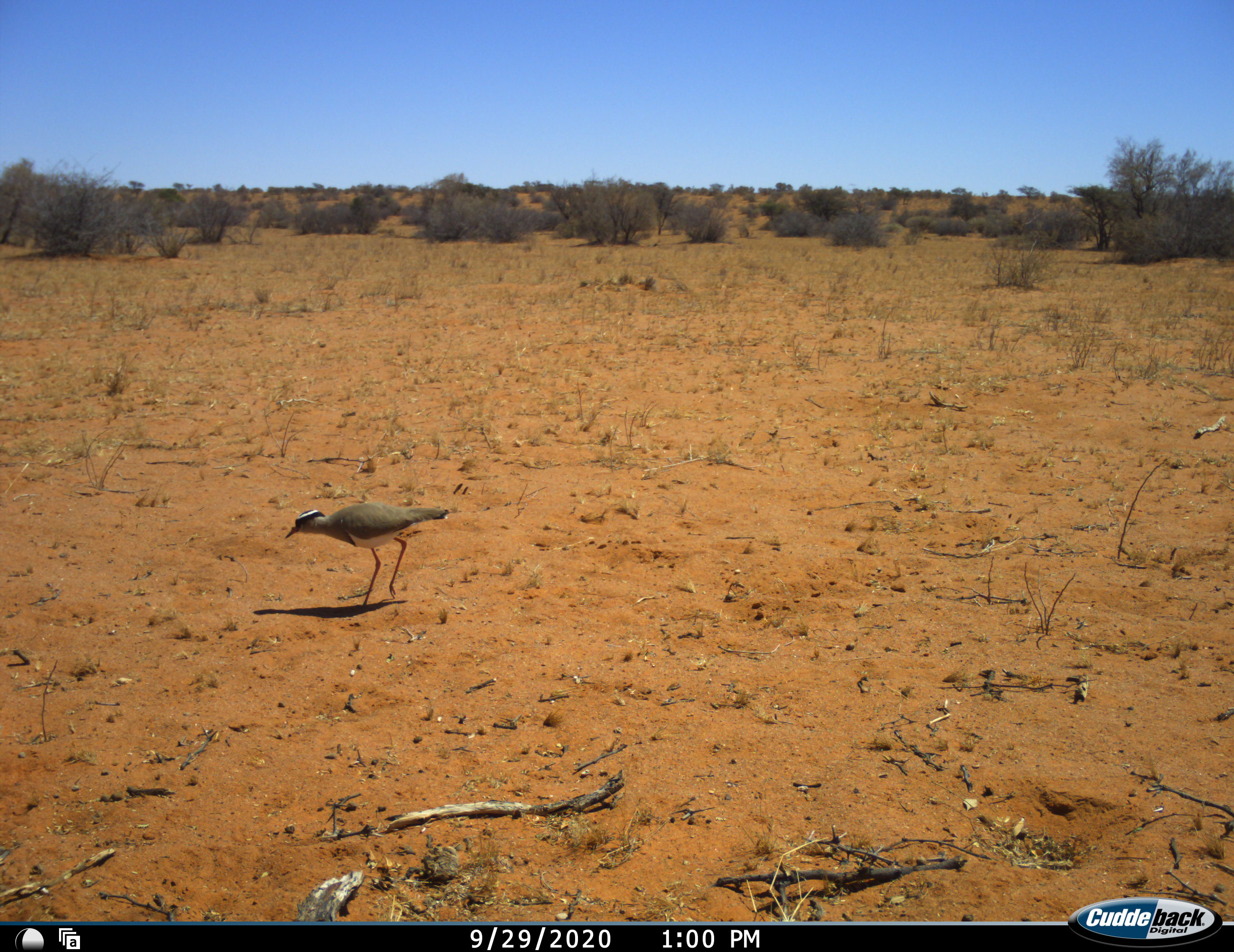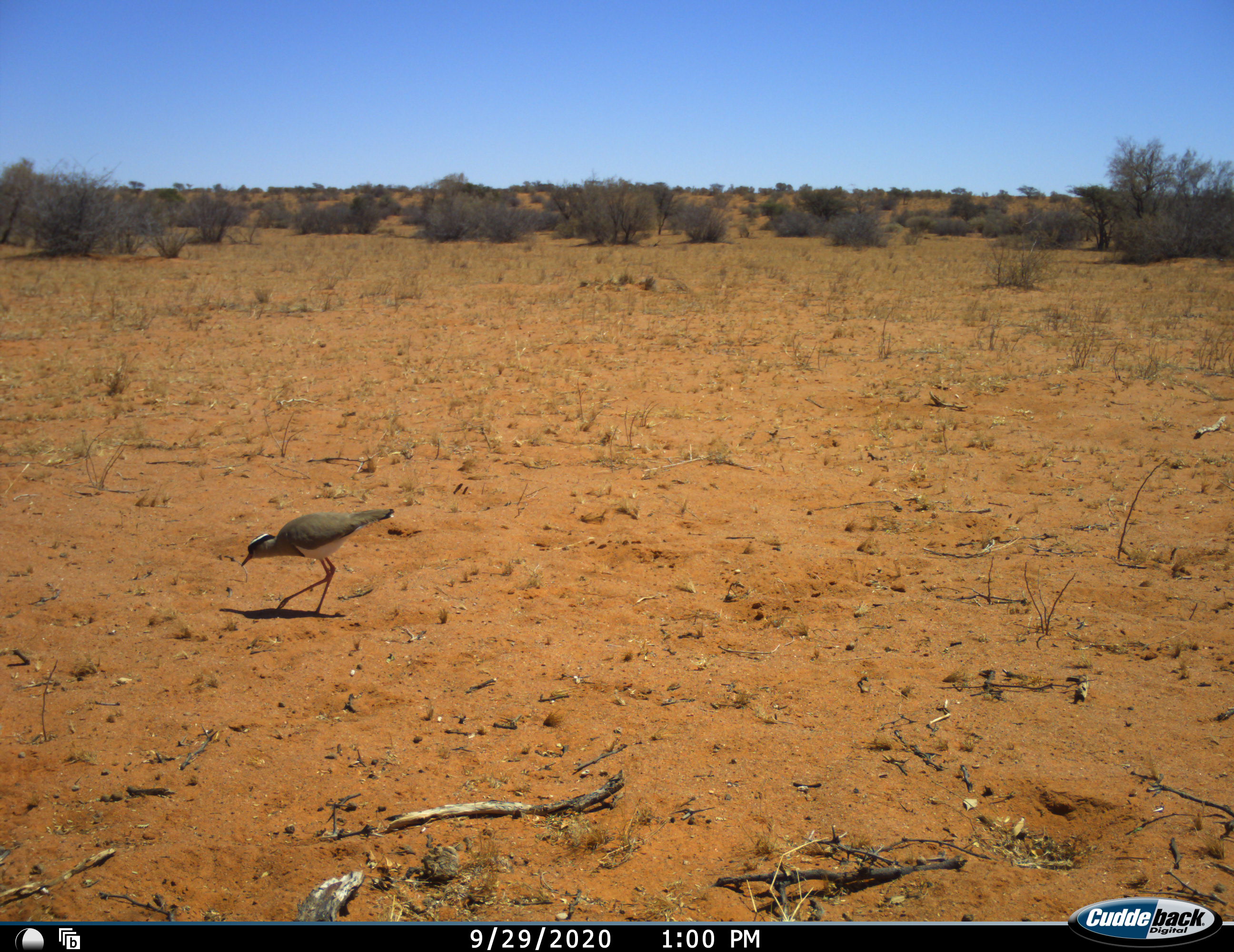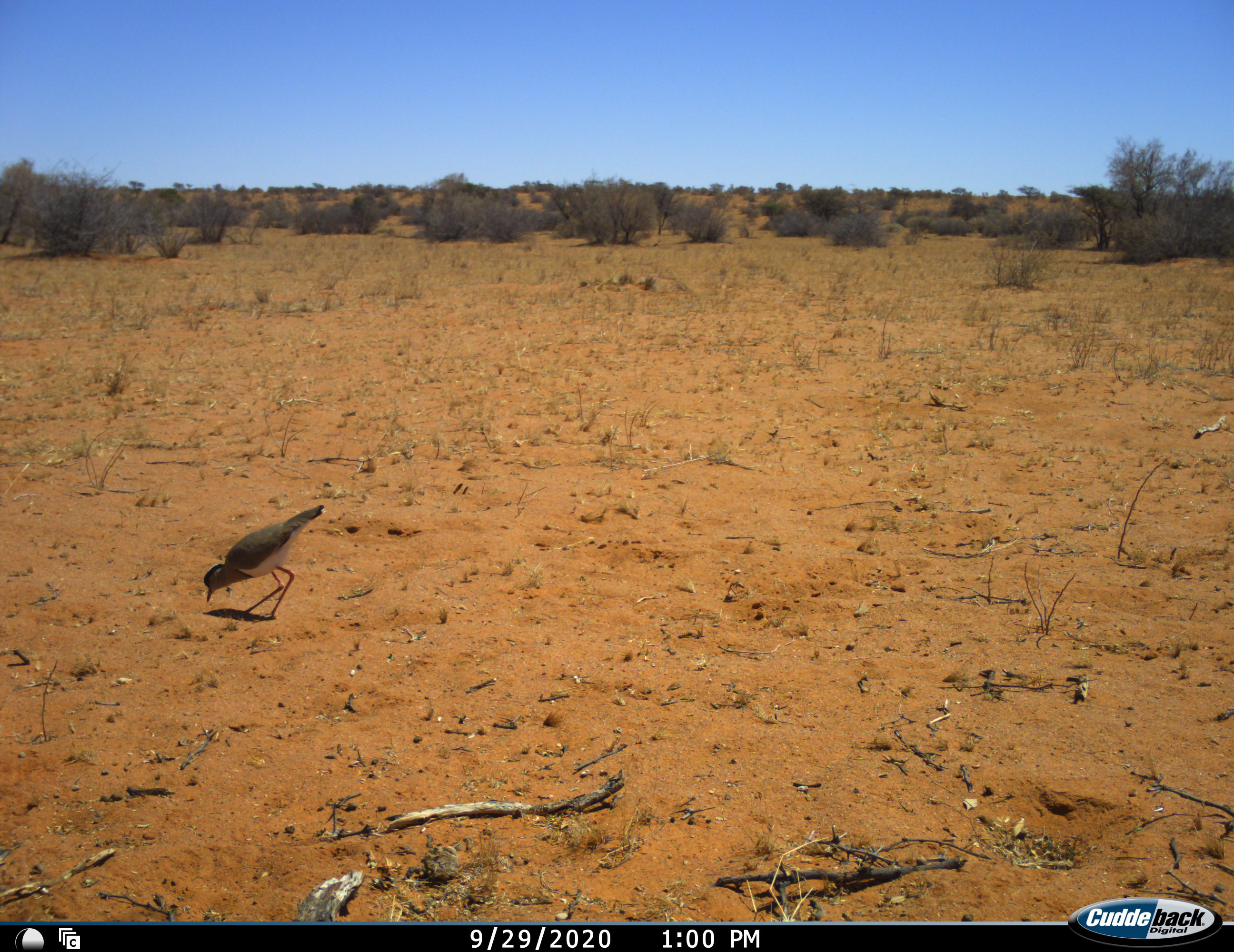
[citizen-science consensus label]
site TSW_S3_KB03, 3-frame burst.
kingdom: Animalia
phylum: Chordata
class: Aves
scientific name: Aves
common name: bird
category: birdother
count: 1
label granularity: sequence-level